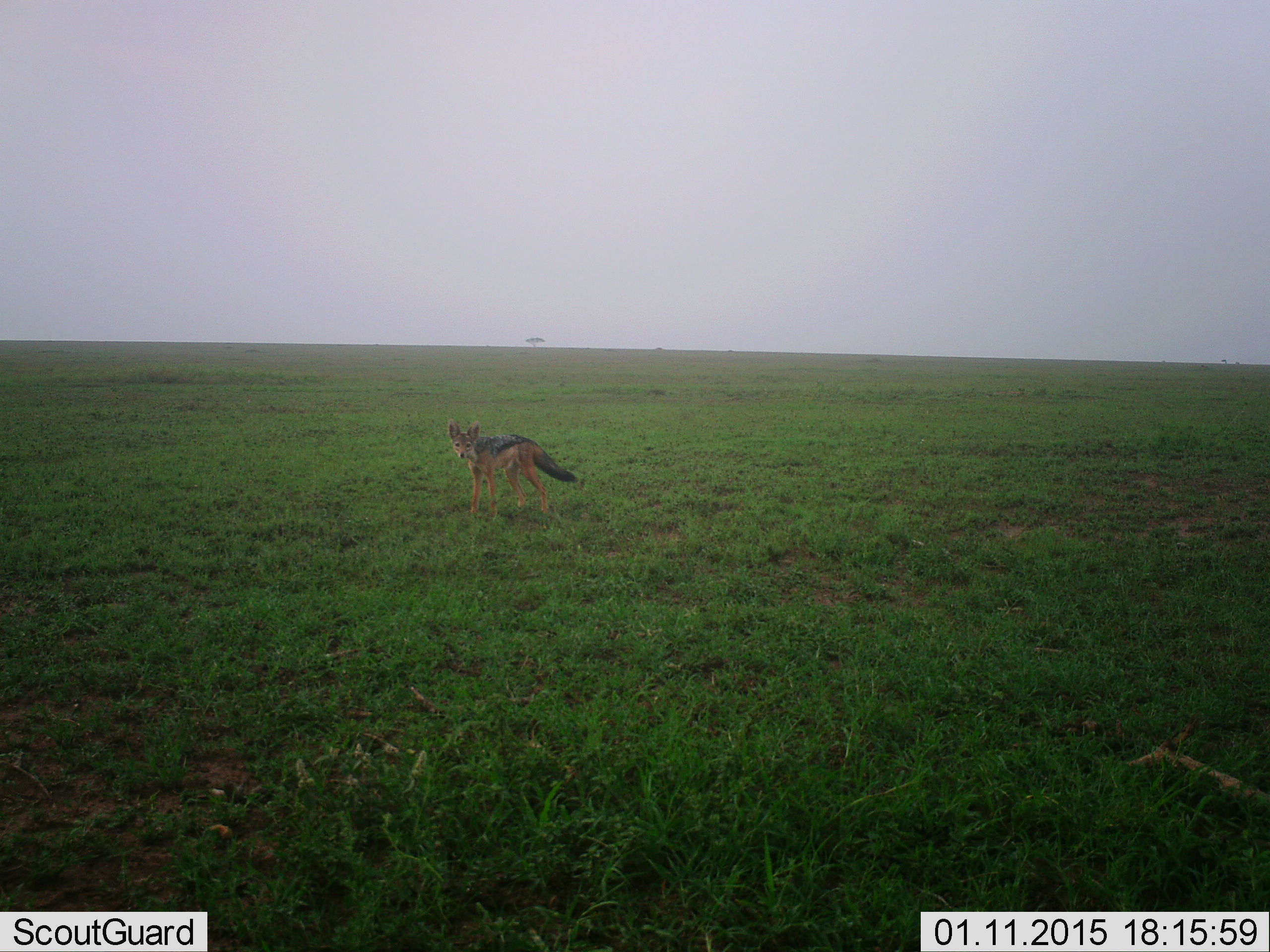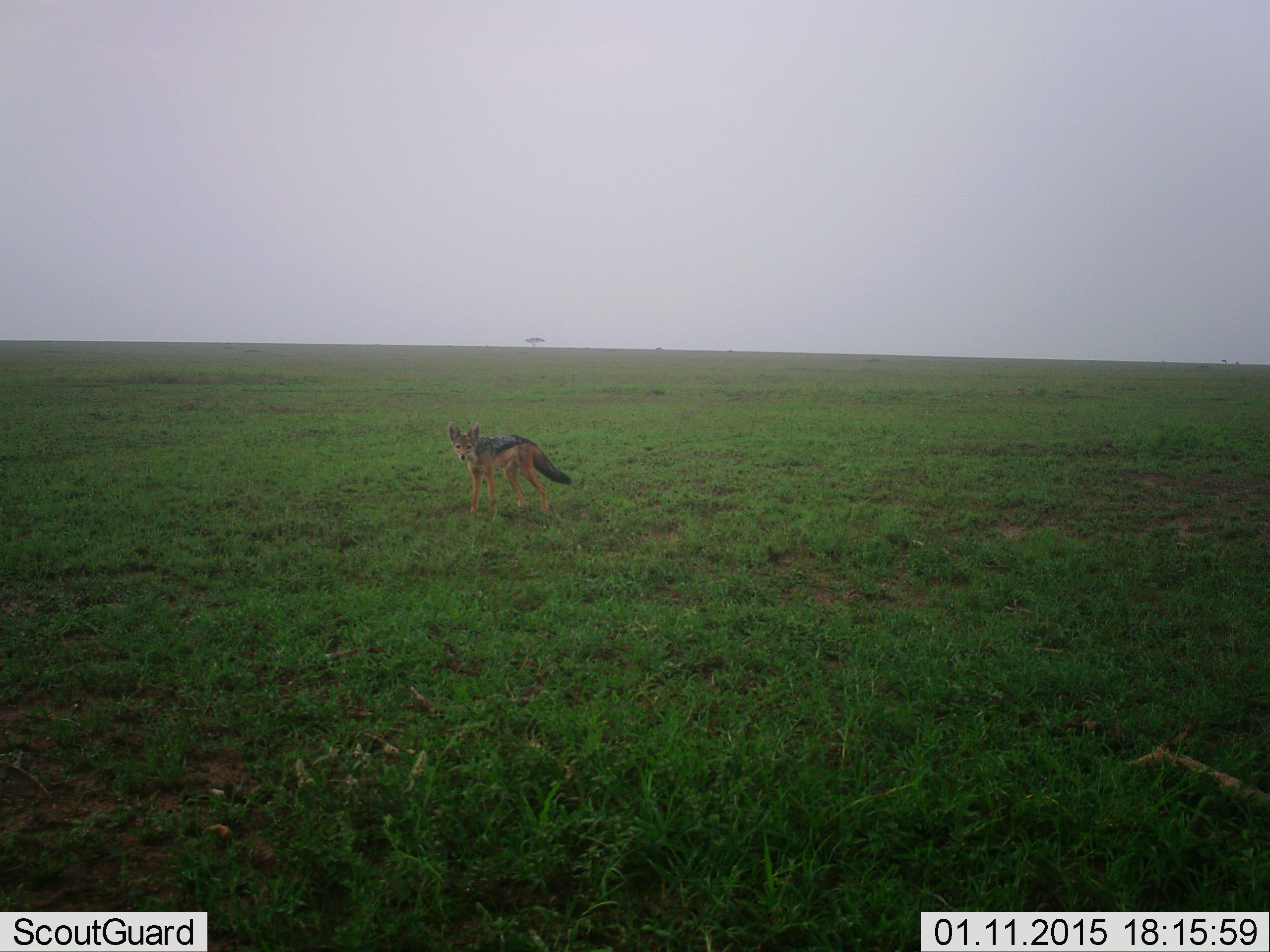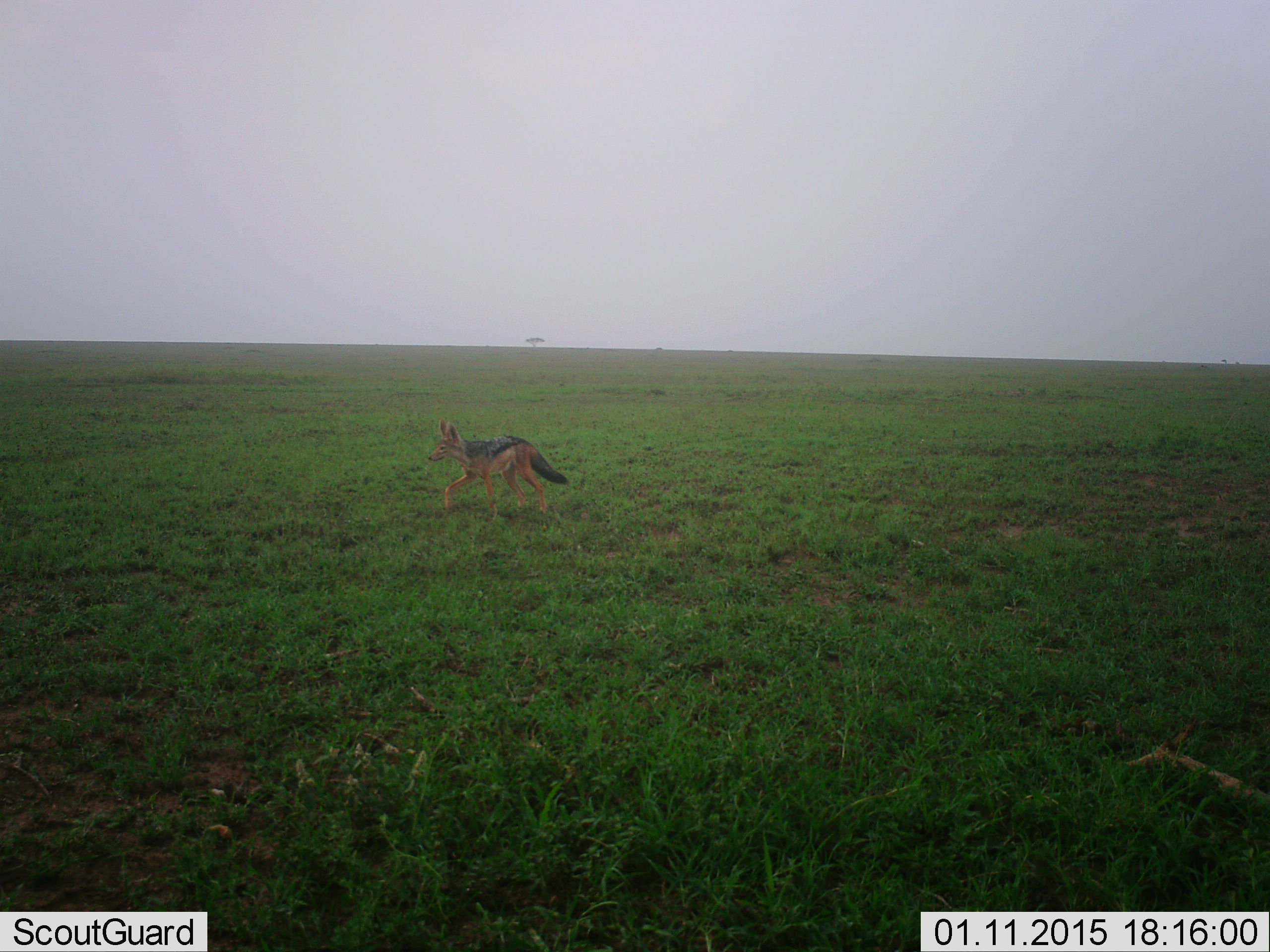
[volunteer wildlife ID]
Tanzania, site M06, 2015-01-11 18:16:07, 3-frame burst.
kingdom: Animalia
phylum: Chordata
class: Mammalia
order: Carnivora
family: Canidae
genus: Lupulella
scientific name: Lupulella mesomelas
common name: black-backed jackal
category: jackal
Jackal (black-backed jackal) (Lupulella mesomelas), count 1. Behavior (volunteer vote fractions): standing 70%, resting 0%, moving 30%, interacting 0%. Young present (vote fraction): 10%. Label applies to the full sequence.